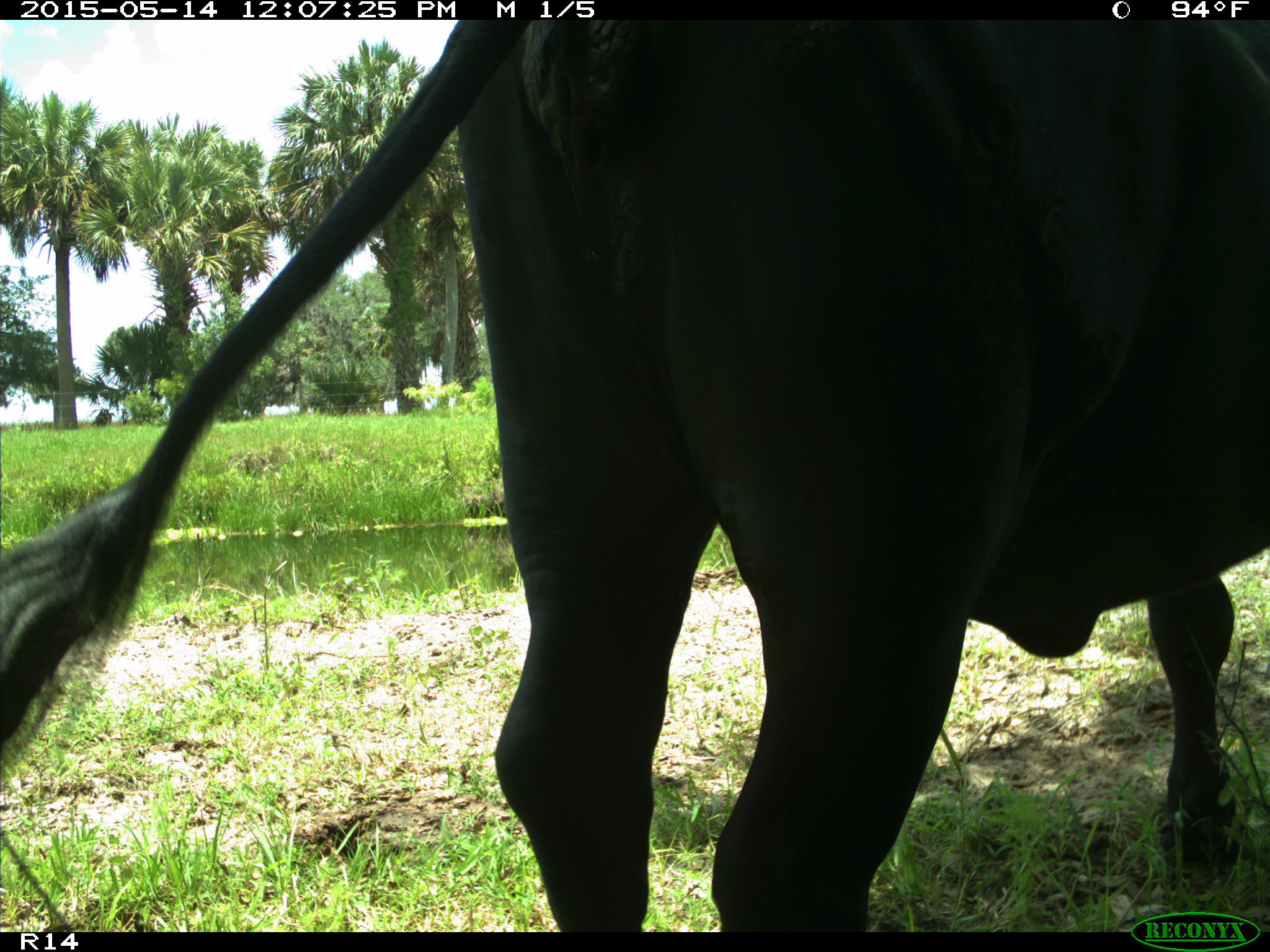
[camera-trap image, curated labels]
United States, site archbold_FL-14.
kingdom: Animalia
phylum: Chordata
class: Mammalia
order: Artiodactyla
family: Bovidae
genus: Bos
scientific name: Bos taurus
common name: domestic cow